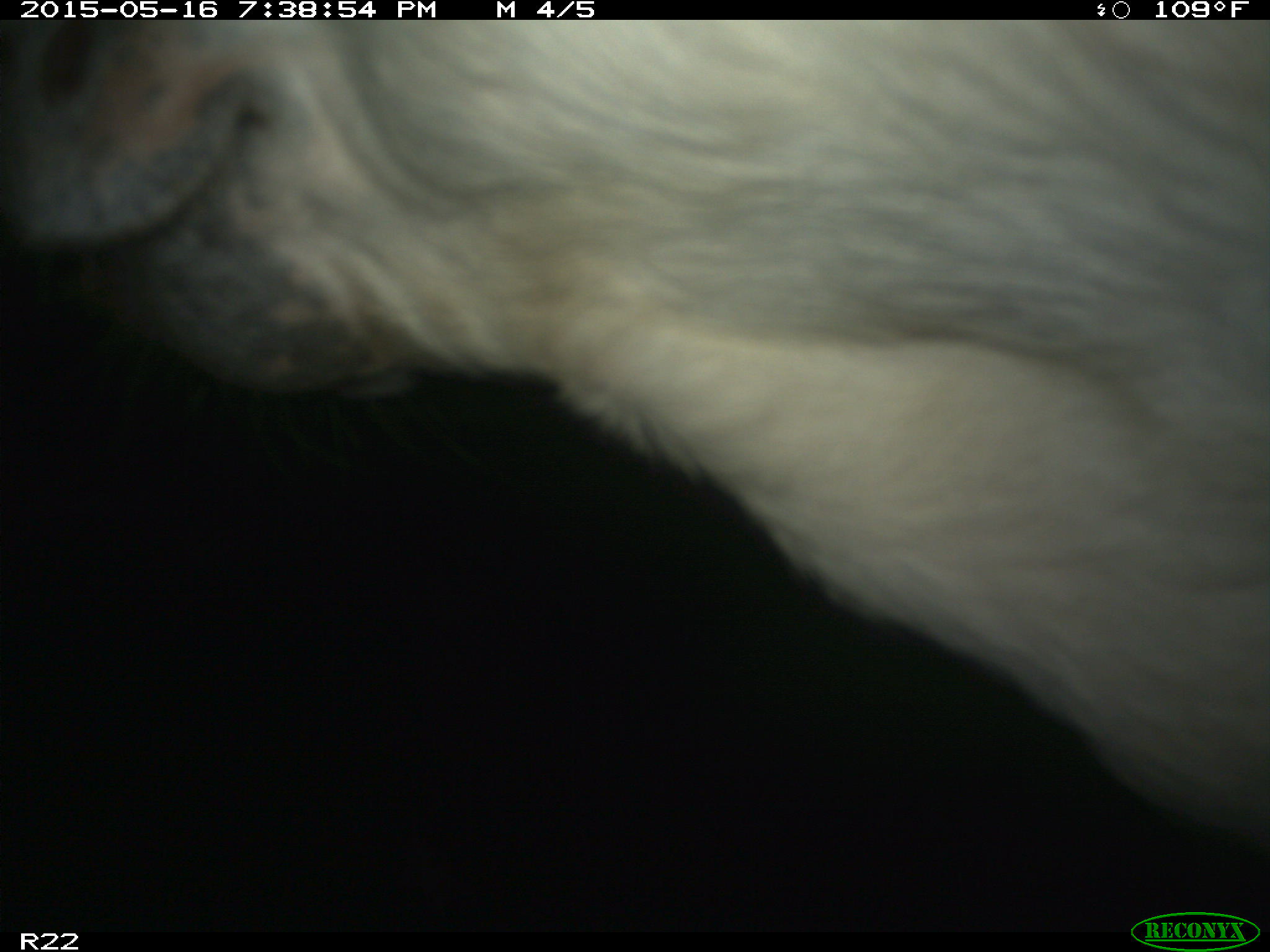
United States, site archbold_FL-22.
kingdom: Animalia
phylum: Chordata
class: Mammalia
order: Artiodactyla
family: Bovidae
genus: Bos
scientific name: Bos taurus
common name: domestic cow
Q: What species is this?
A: Bos taurus (domestic cow).